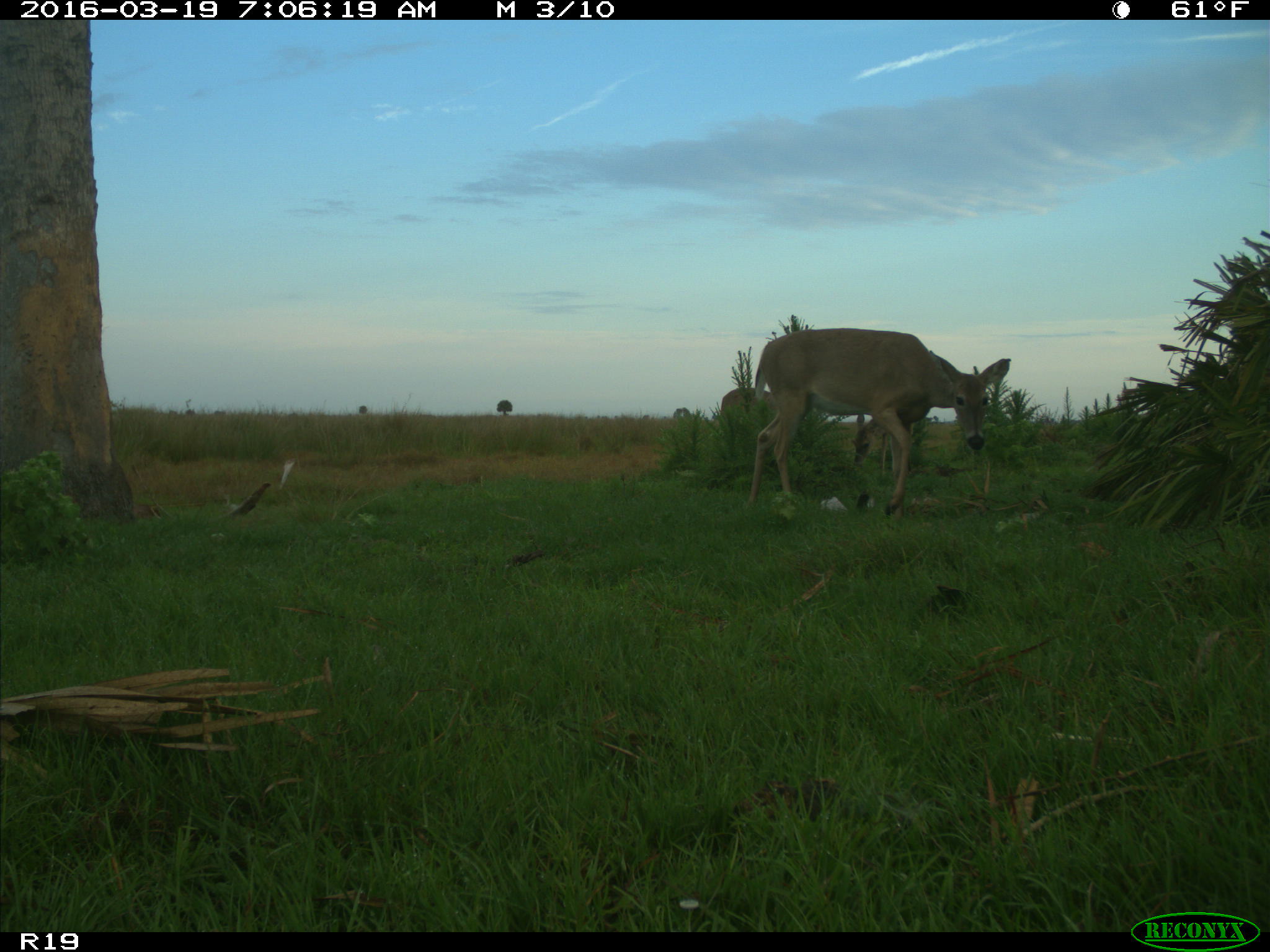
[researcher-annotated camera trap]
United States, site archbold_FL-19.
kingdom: Animalia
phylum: Chordata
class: Mammalia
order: Artiodactyla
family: Cervidae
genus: Odocoileus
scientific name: Odocoileus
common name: deer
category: unidentified deer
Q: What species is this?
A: Unidentified deer (deer) (Odocoileus).